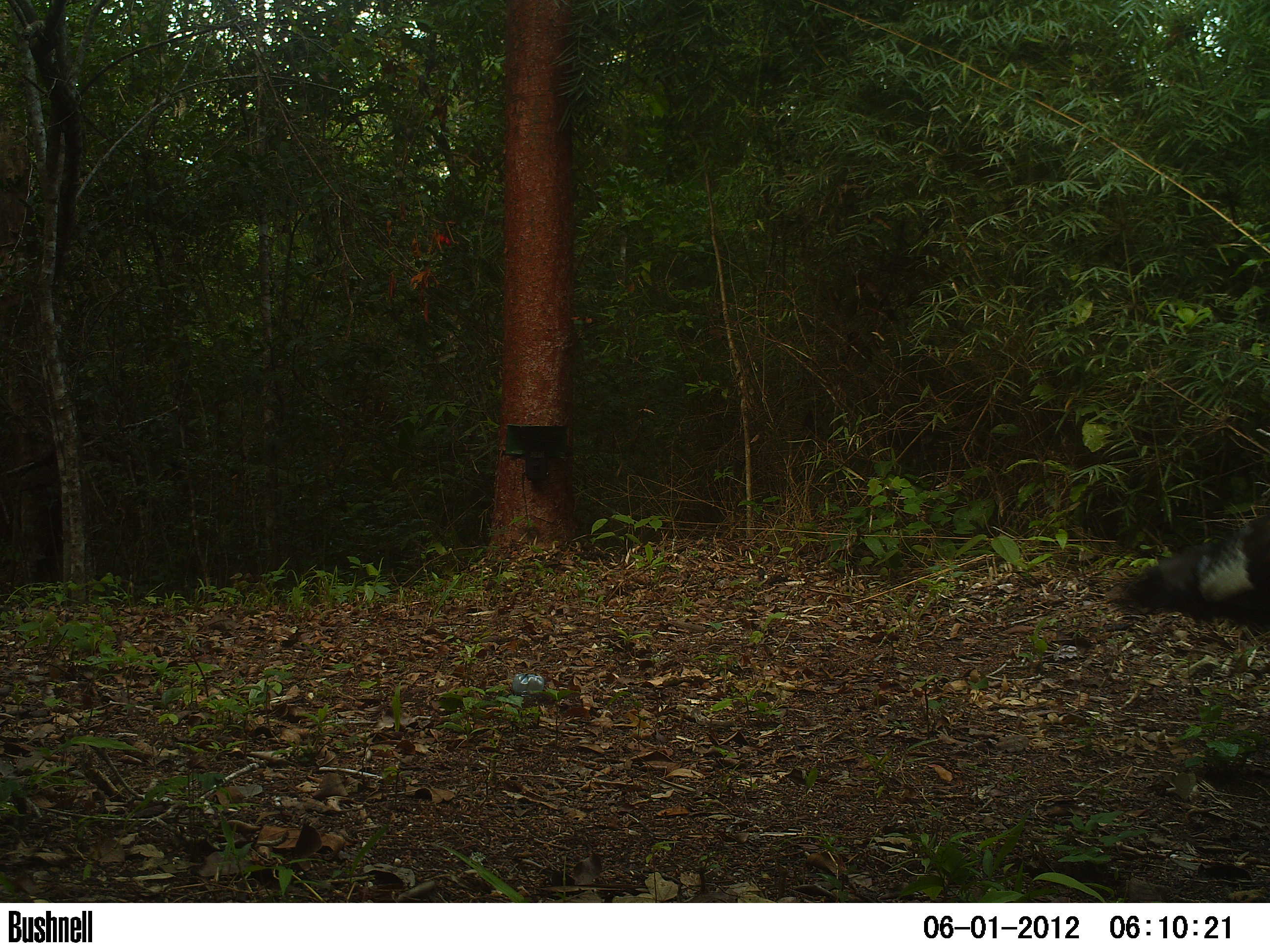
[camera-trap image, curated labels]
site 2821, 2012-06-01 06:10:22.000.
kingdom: Animalia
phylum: Chordata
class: Aves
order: Galliformes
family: Phasianidae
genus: Meleagris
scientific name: Meleagris ocellata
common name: ocellated turkey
Meleagris ocellata (ocellated turkey), count 1, age adult.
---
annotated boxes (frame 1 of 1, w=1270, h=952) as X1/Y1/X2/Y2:
meleagris ocellata: 1106/509/1270/631